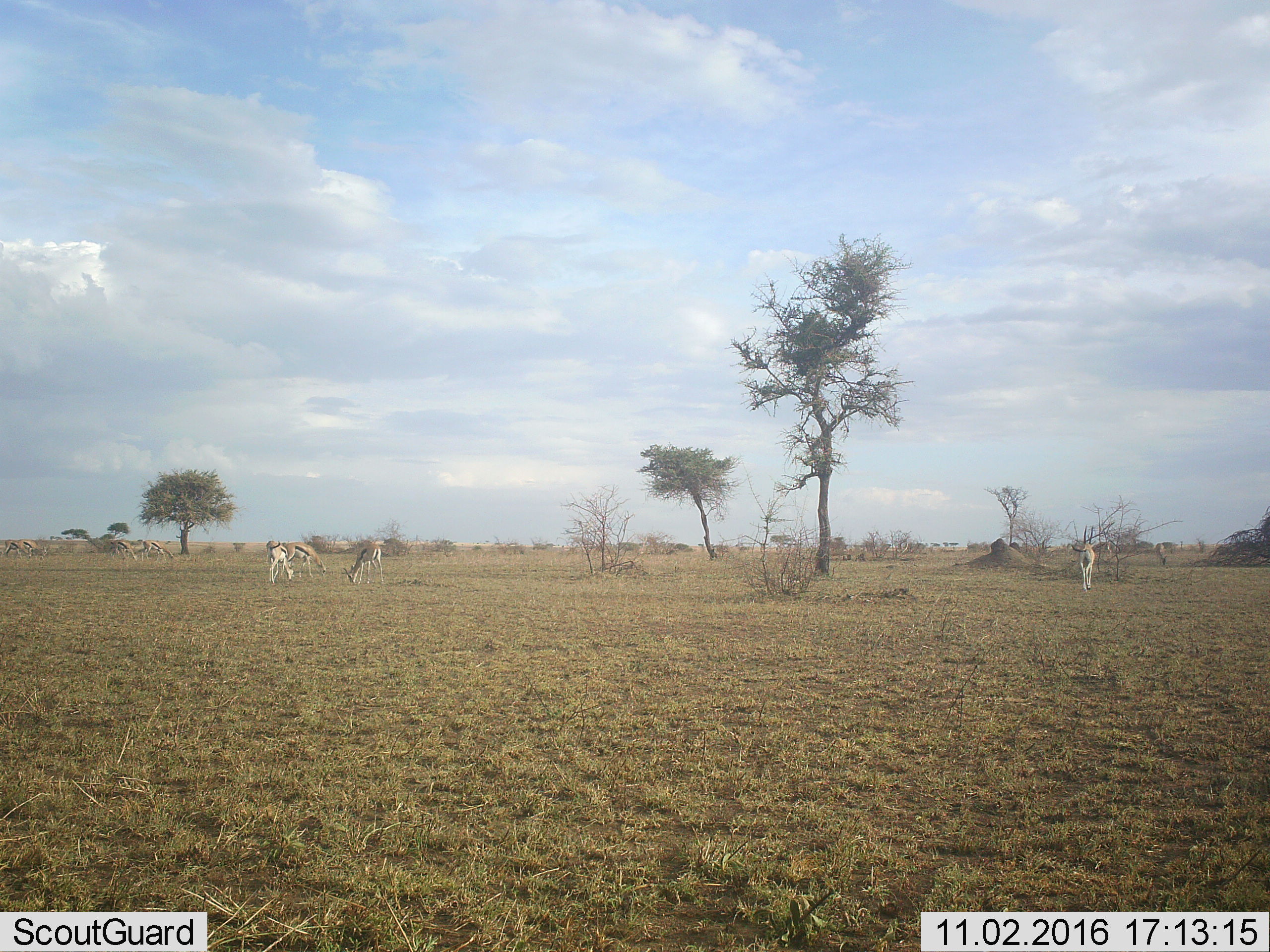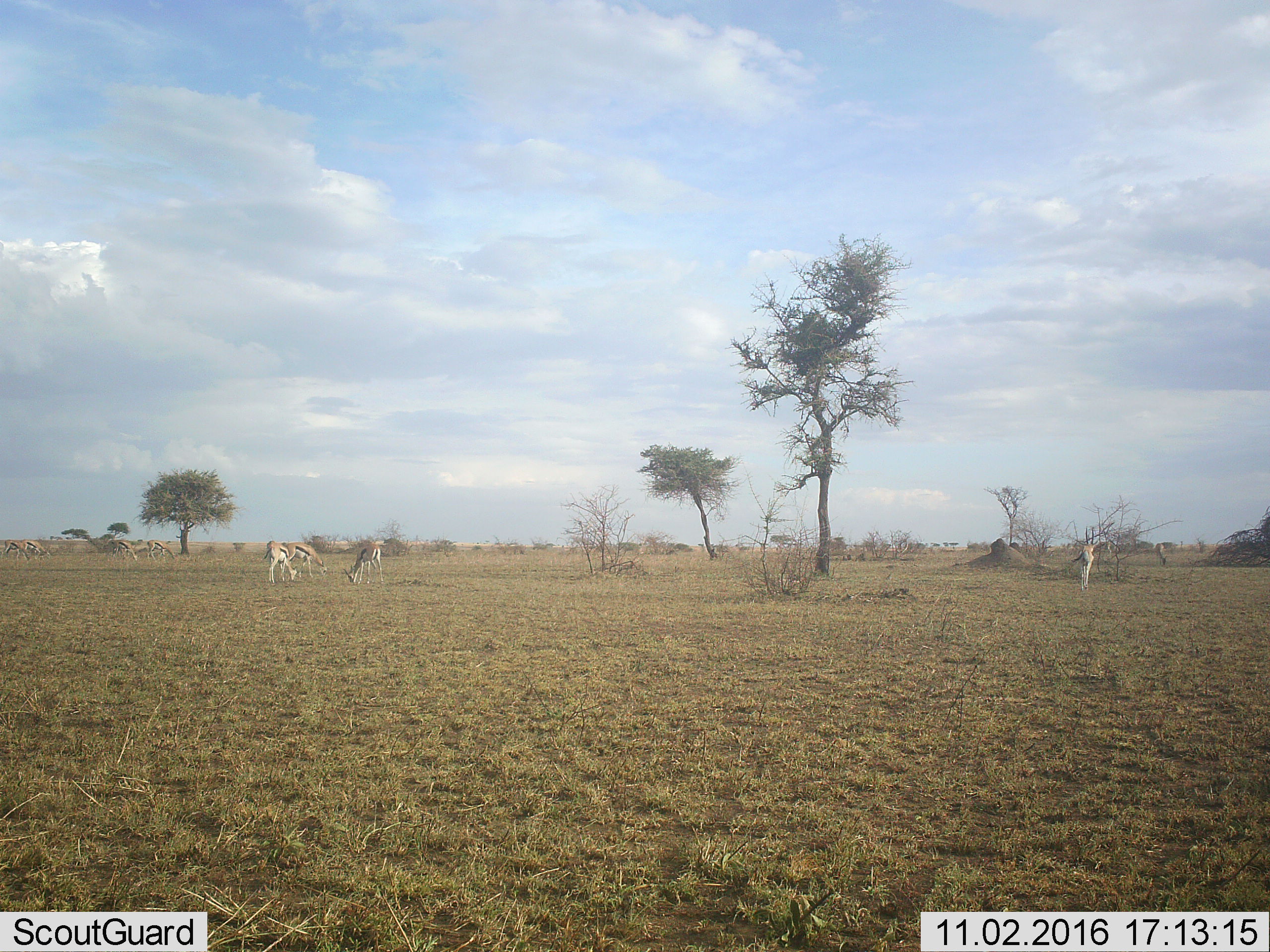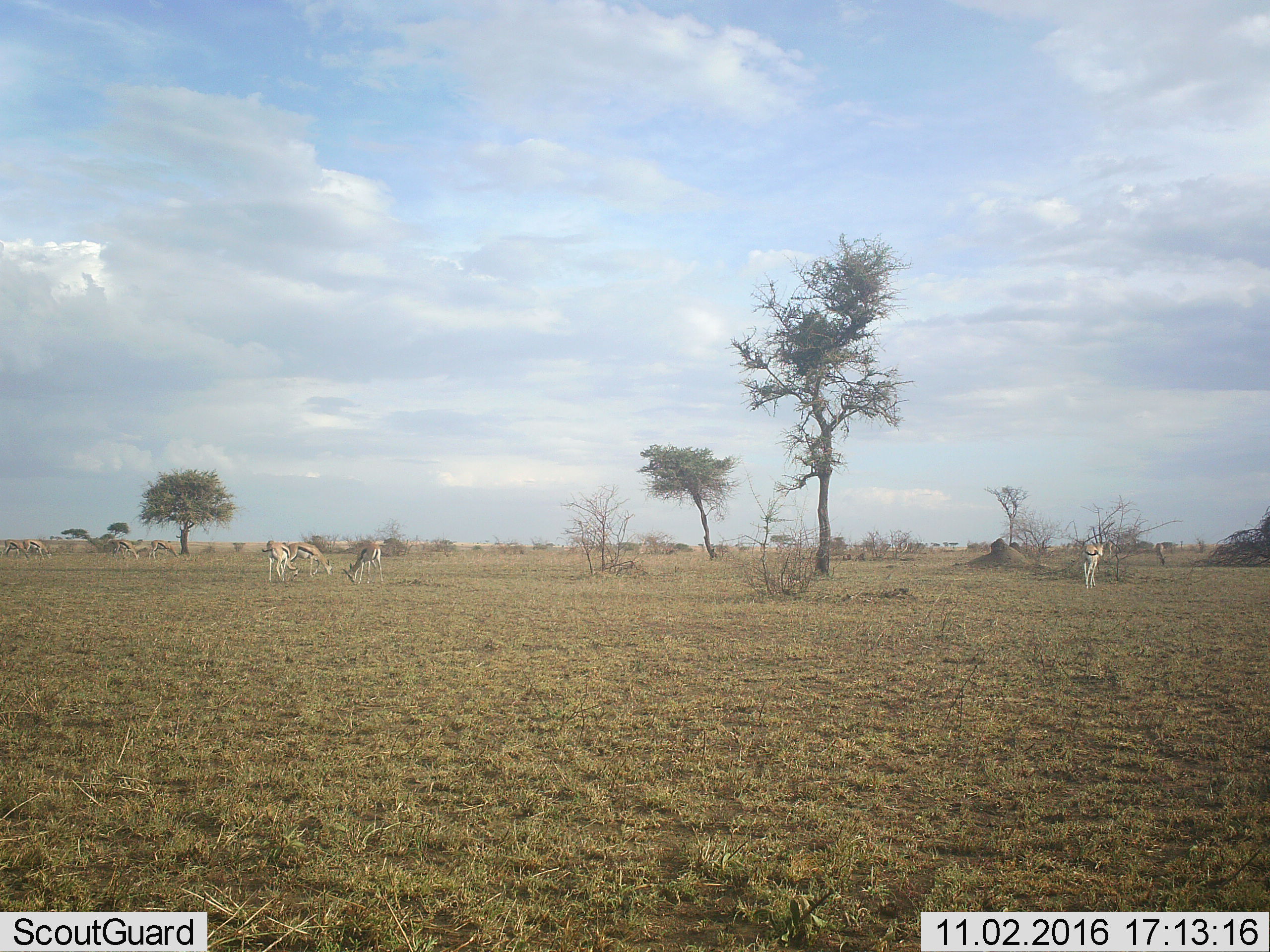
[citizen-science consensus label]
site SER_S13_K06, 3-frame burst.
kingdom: Animalia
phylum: Chordata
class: Mammalia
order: Artiodactyla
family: Bovidae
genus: Eudorcas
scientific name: Eudorcas thomsonii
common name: thomson's gazelle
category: gazellethomsons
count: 8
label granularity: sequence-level